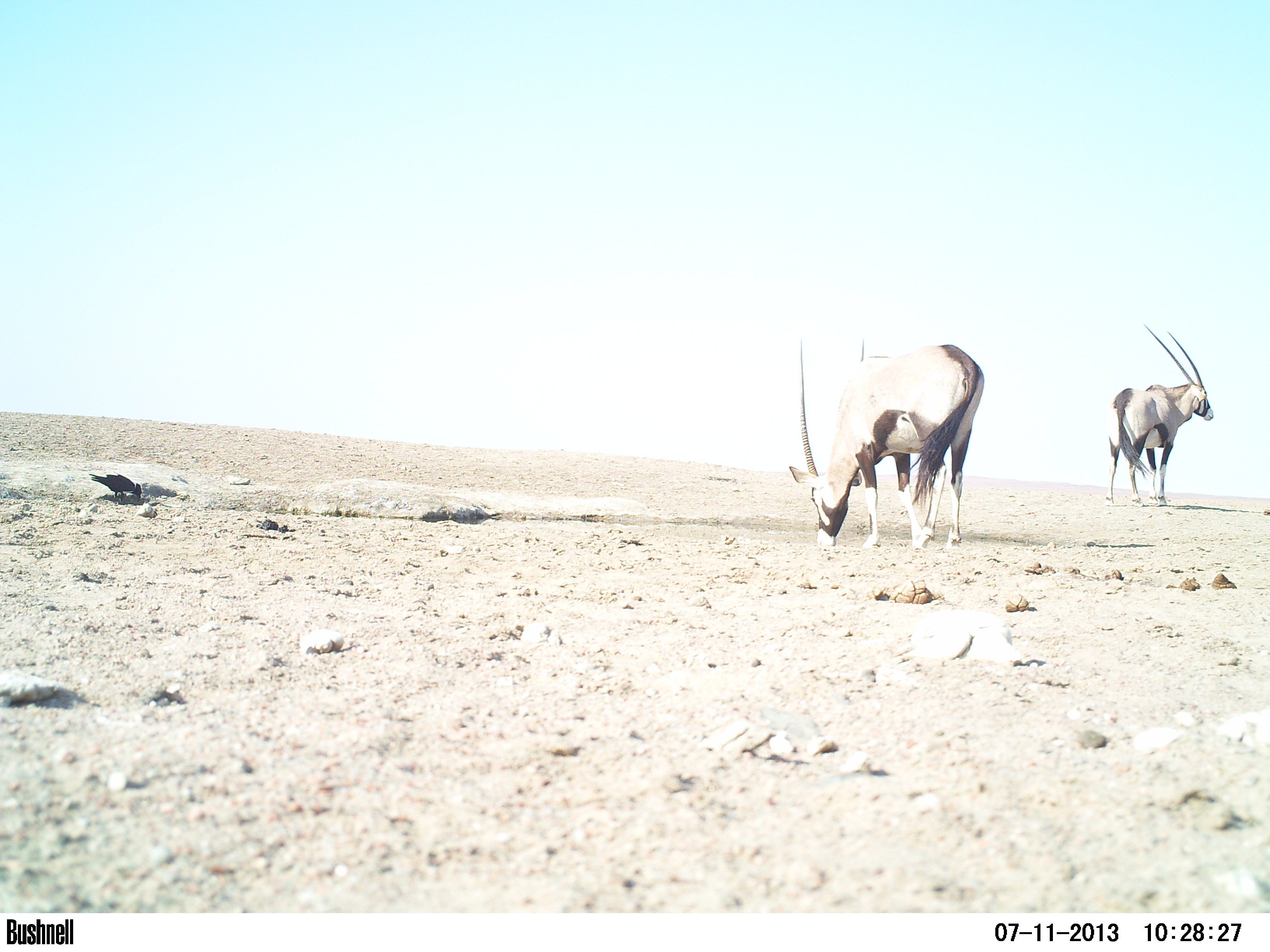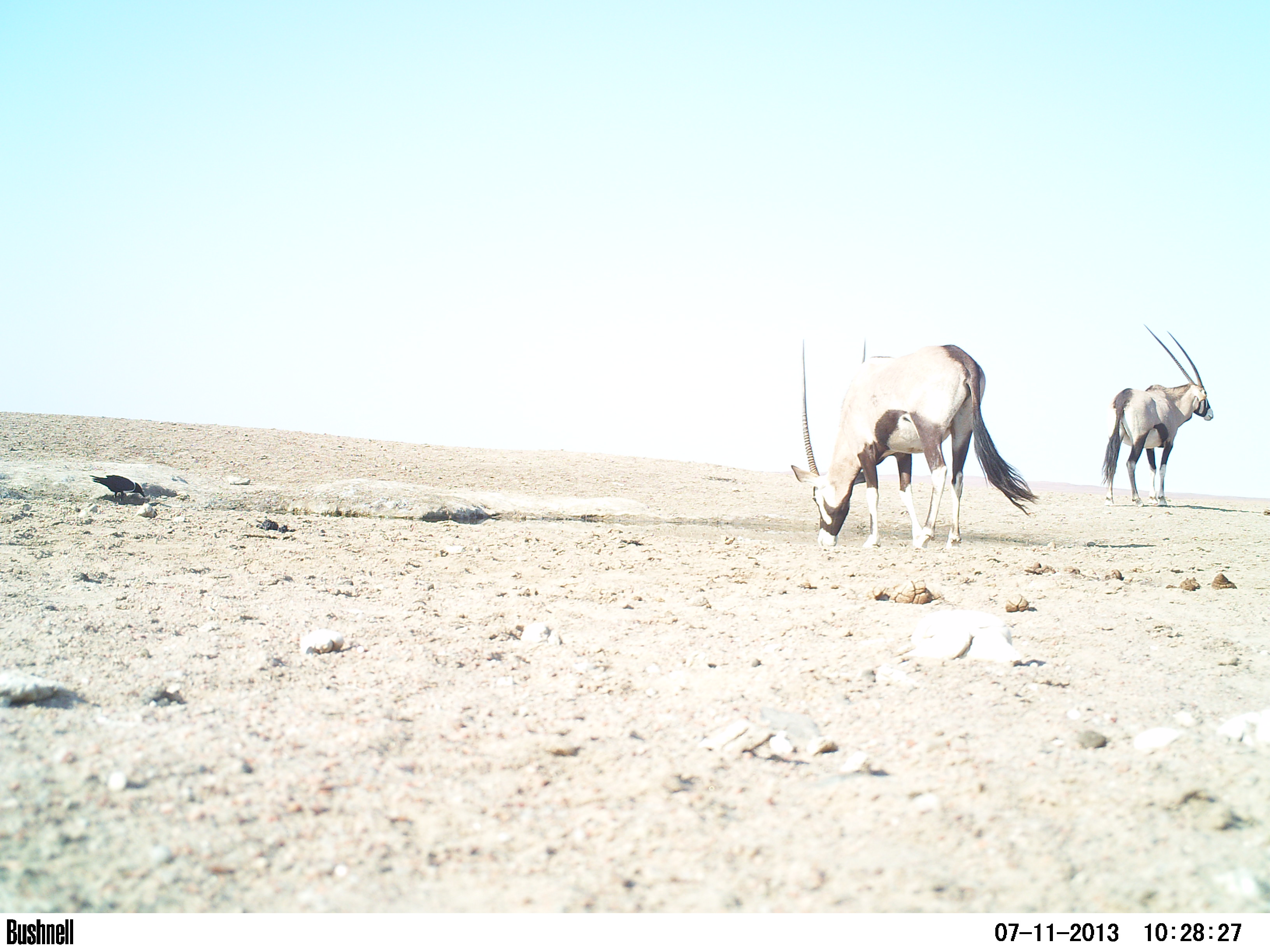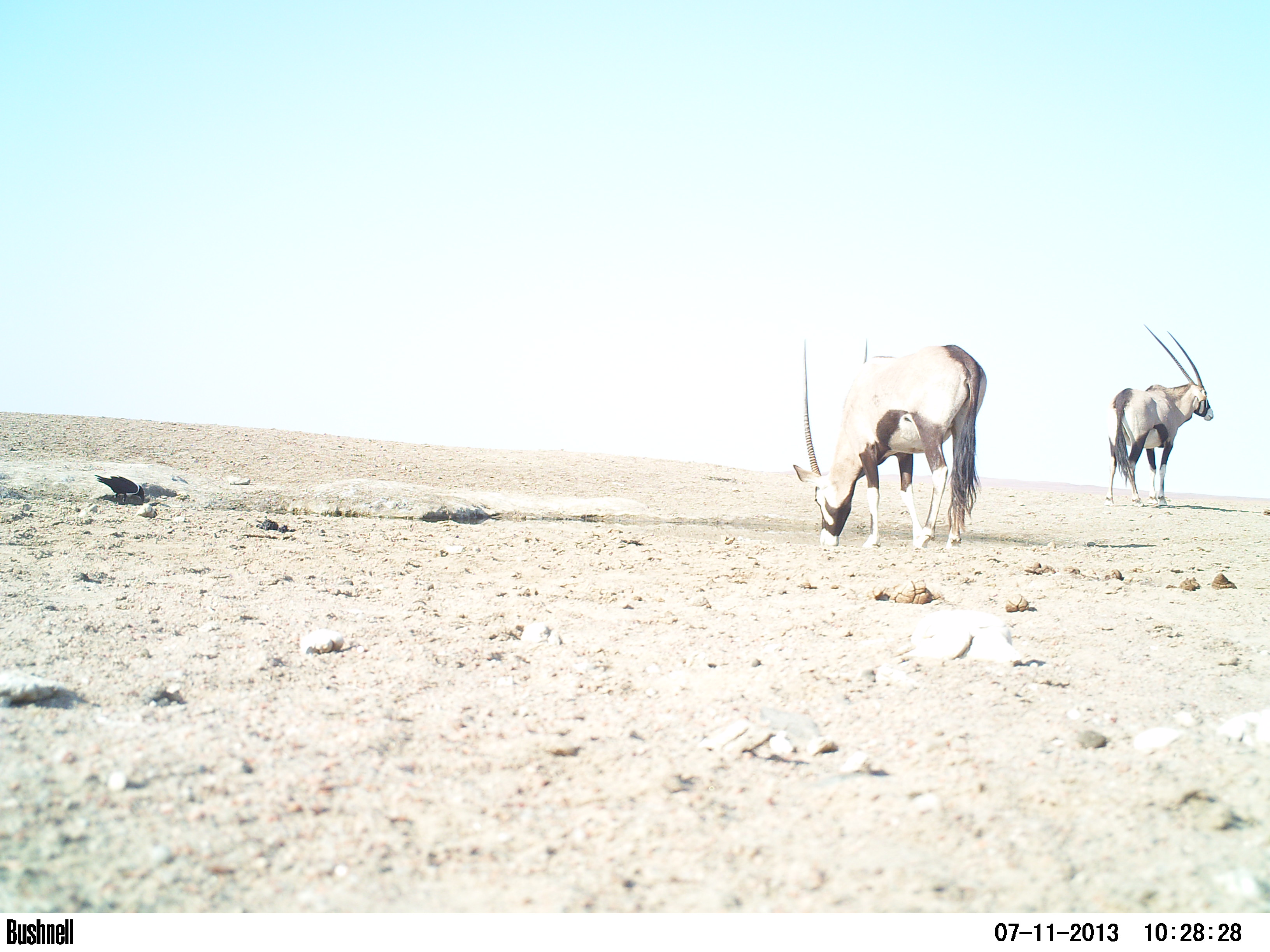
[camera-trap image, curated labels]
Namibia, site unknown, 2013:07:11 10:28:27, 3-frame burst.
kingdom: Animalia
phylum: Chordata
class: Mammalia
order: Artiodactyla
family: Bovidae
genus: Oryx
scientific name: Oryx gazella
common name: gemsbok